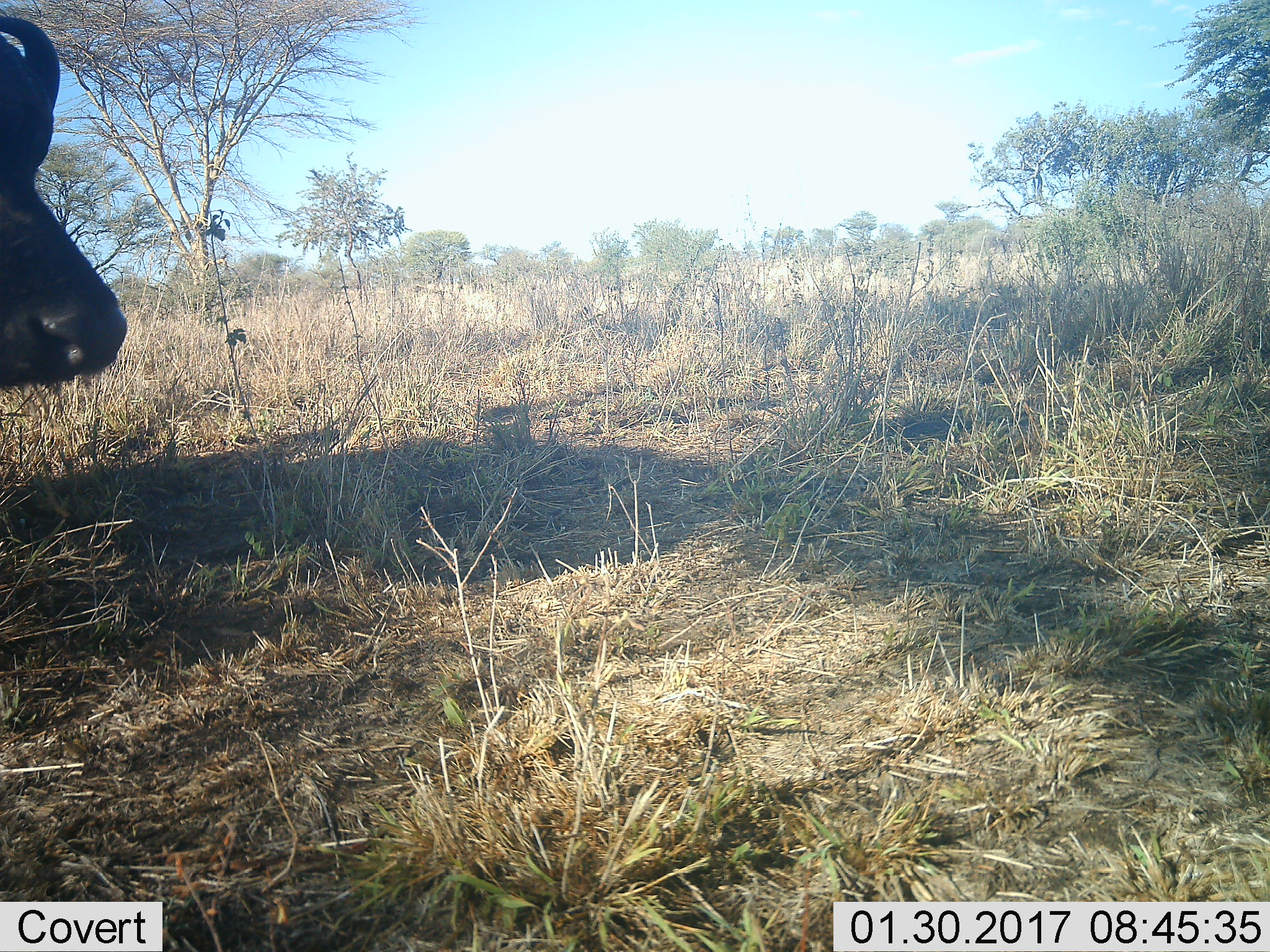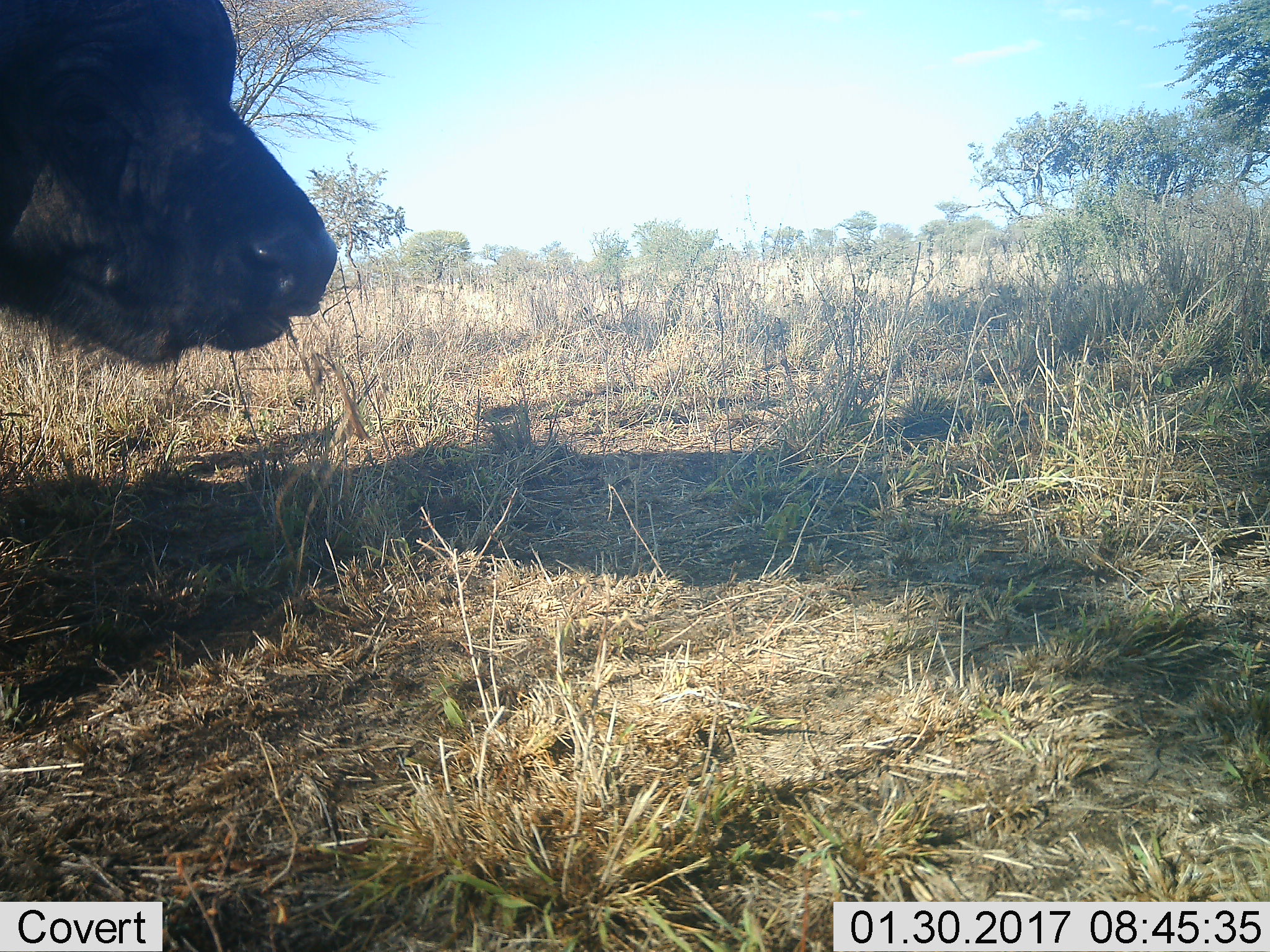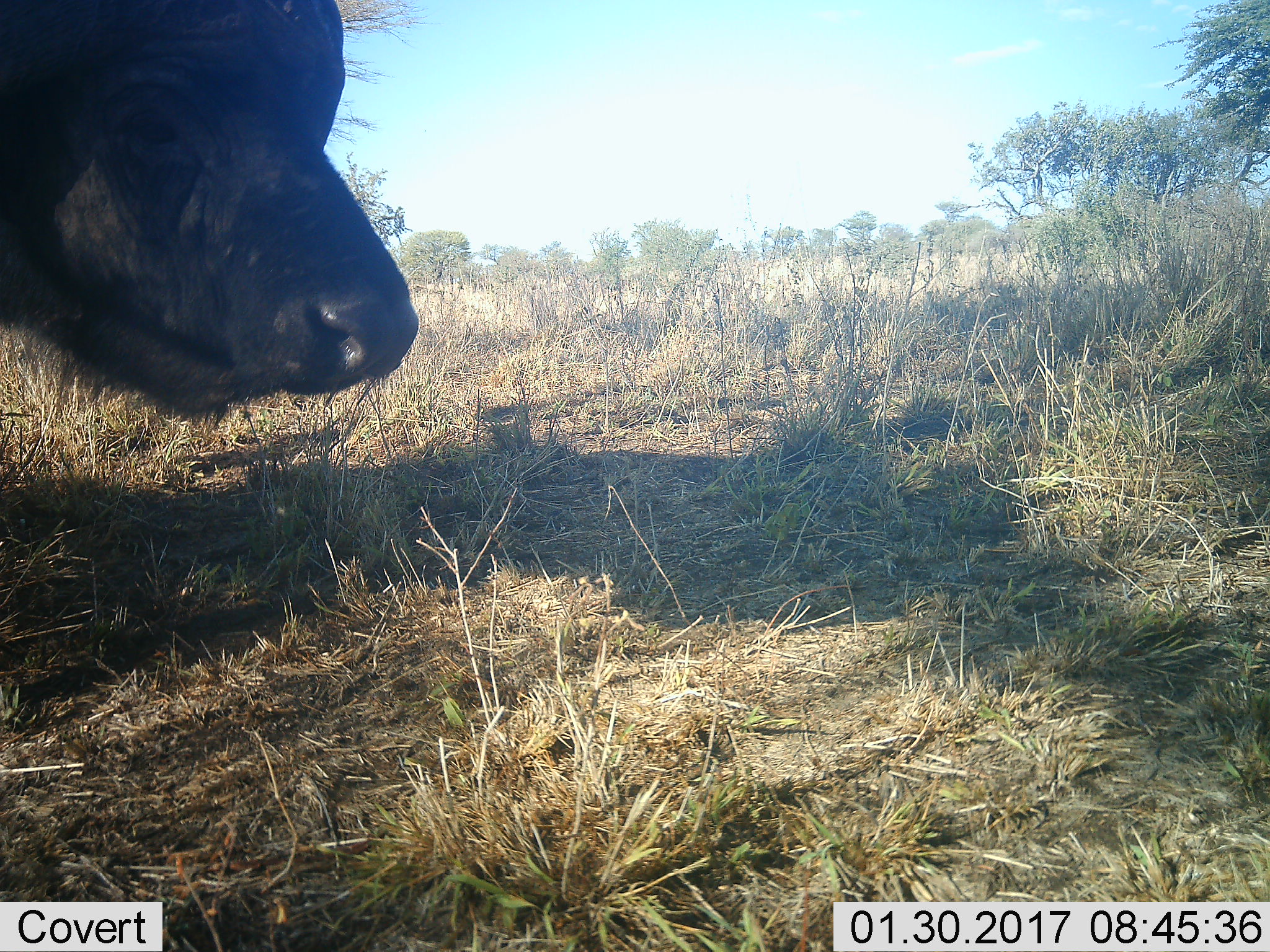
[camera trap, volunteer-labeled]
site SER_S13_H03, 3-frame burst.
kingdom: Animalia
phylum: Chordata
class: Mammalia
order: Artiodactyla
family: Bovidae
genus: Syncerus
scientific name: Syncerus caffer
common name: african buffalo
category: buffalo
Buffalo (african buffalo) (Syncerus caffer), count 1. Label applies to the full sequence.